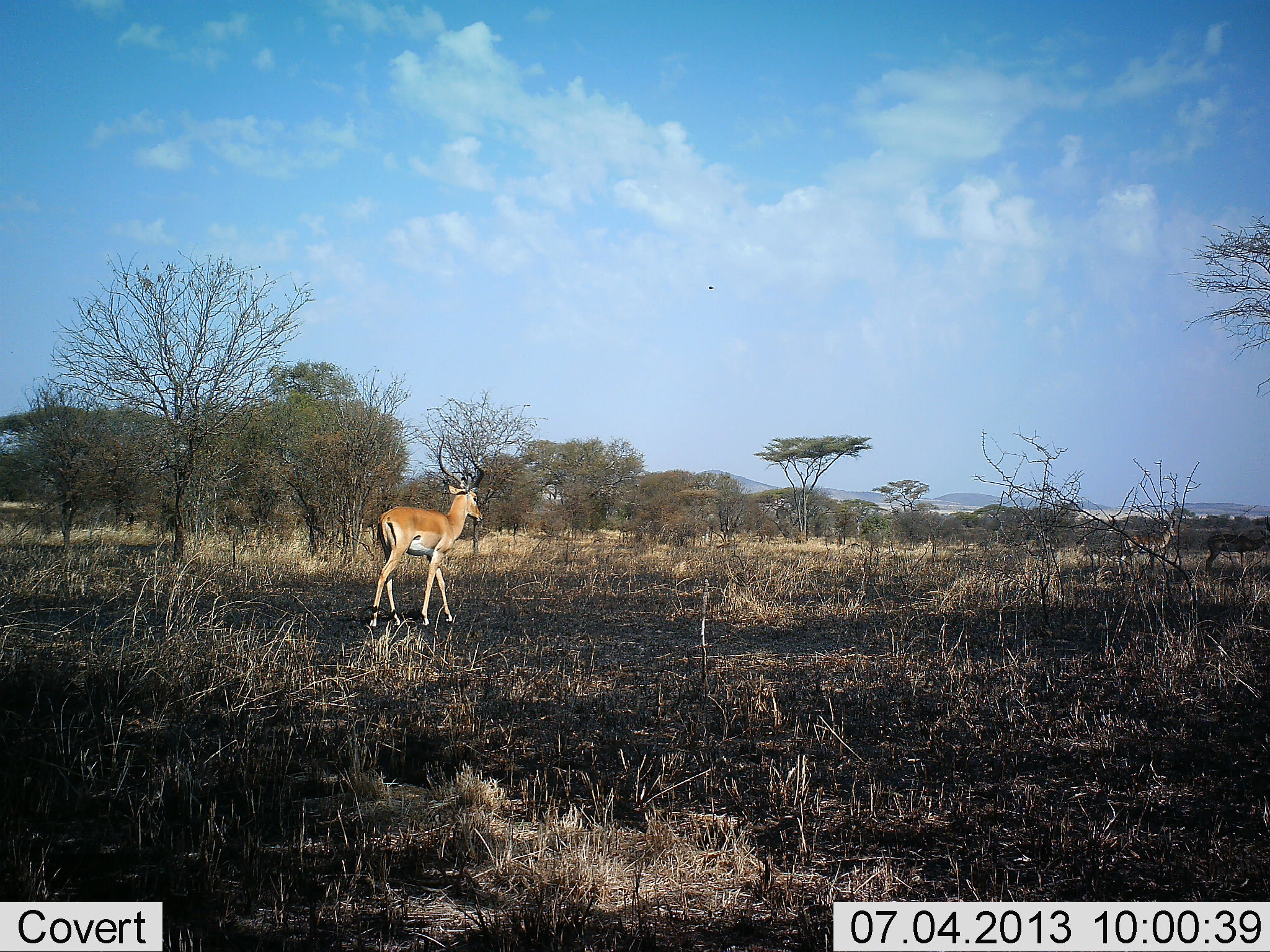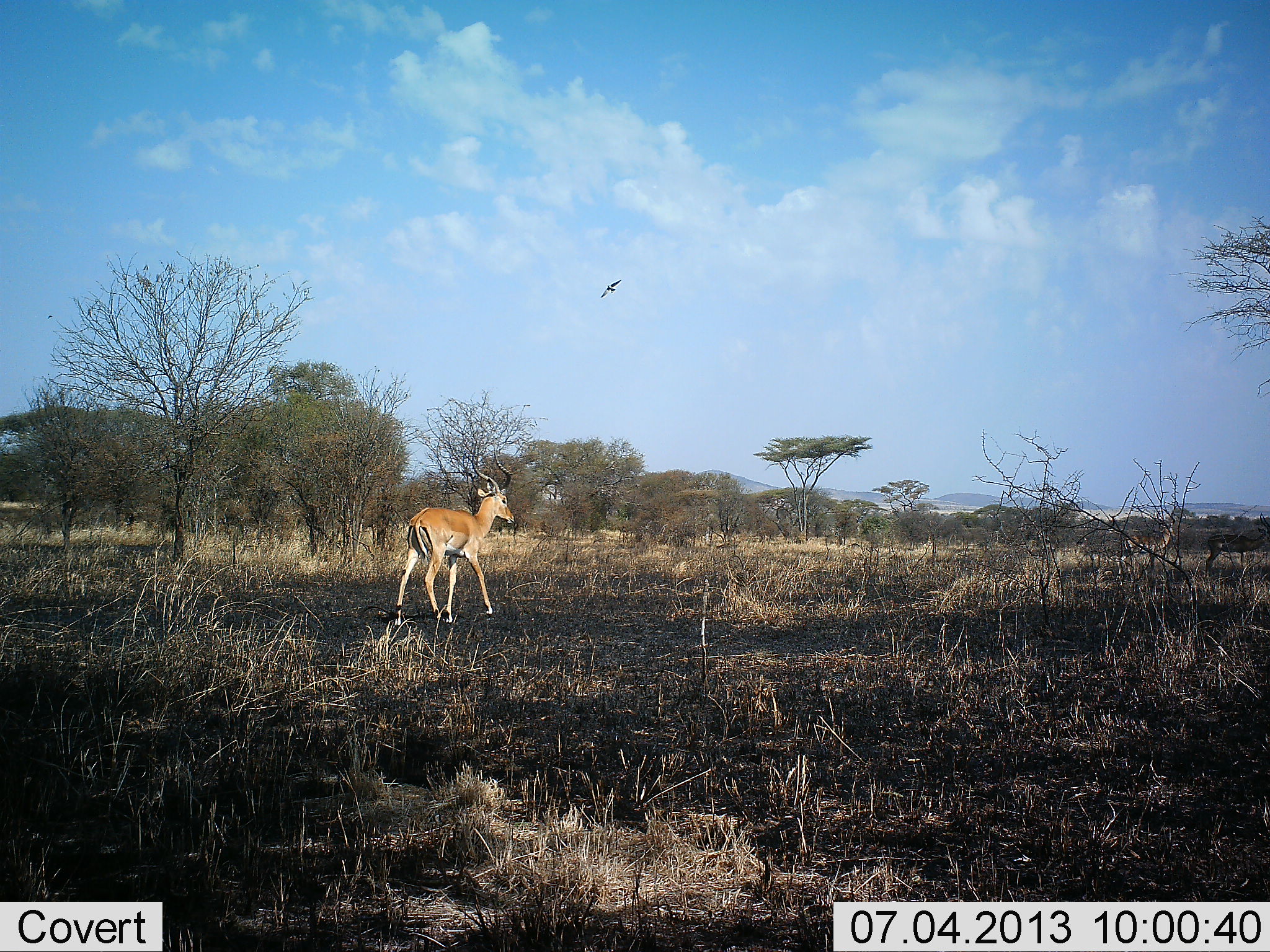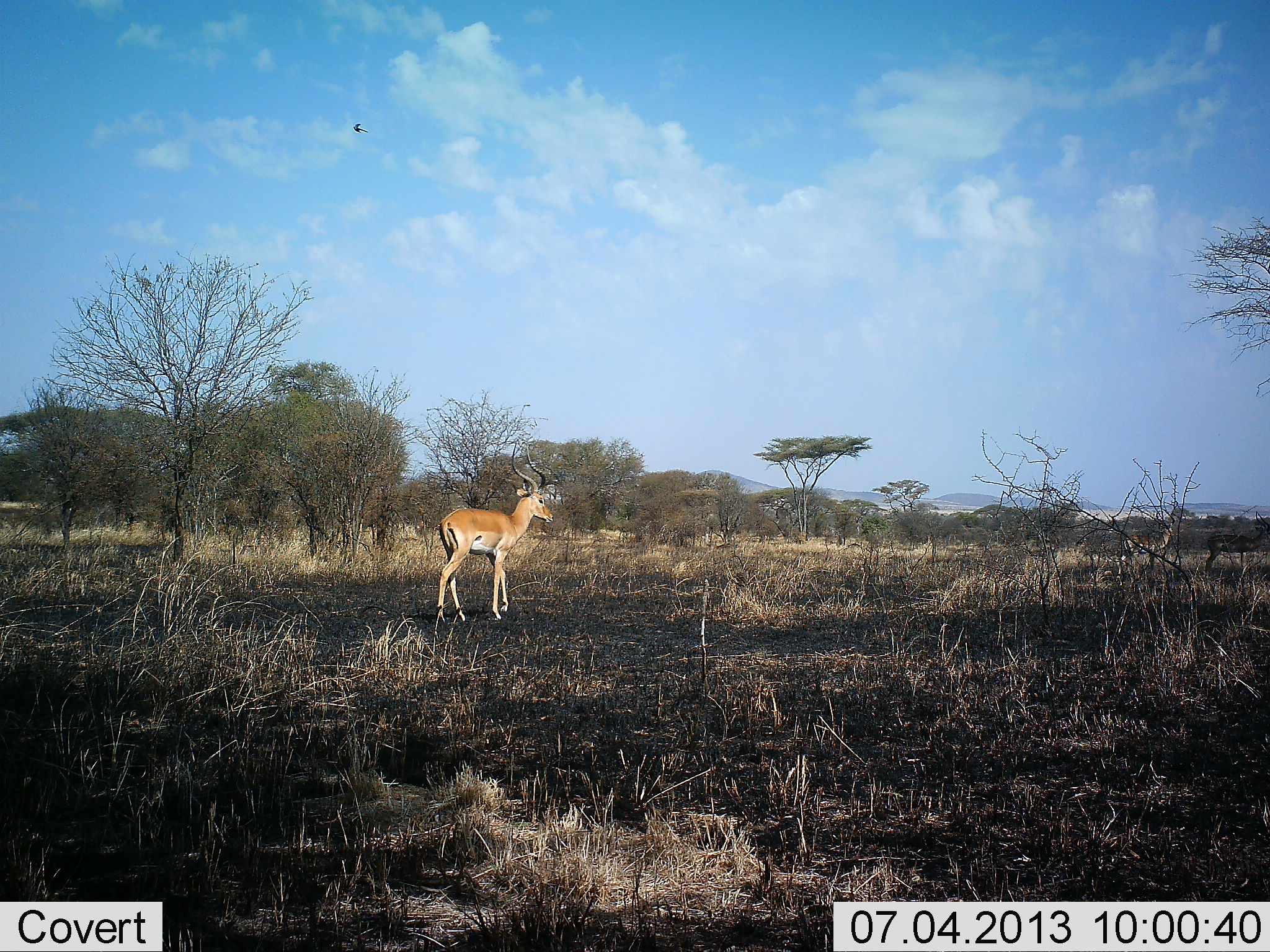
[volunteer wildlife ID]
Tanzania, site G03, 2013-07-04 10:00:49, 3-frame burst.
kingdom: Animalia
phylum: Chordata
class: Mammalia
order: Artiodactyla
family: Bovidae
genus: Aepyceros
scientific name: Aepyceros melampus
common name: impala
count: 1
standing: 32%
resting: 0%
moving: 100%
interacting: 0%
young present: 0%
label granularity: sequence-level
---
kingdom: Animalia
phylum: Chordata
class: Aves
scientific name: Aves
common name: bird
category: otherbird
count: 1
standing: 0%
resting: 0%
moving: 100%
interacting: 0%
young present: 0%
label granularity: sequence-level